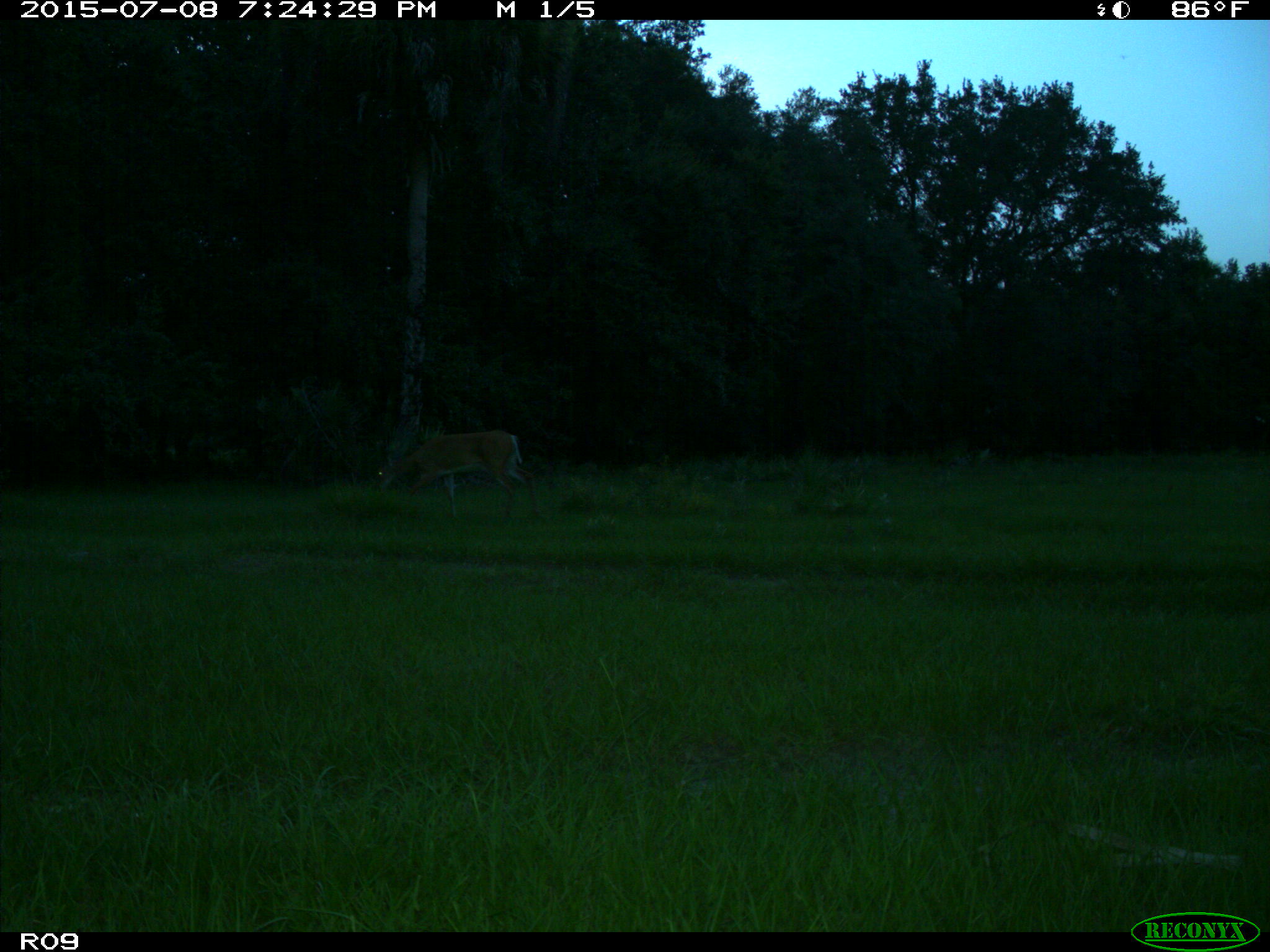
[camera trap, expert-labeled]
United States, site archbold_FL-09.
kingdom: Animalia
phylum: Chordata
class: Mammalia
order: Artiodactyla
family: Cervidae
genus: Odocoileus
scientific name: Odocoileus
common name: deer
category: unidentified deer